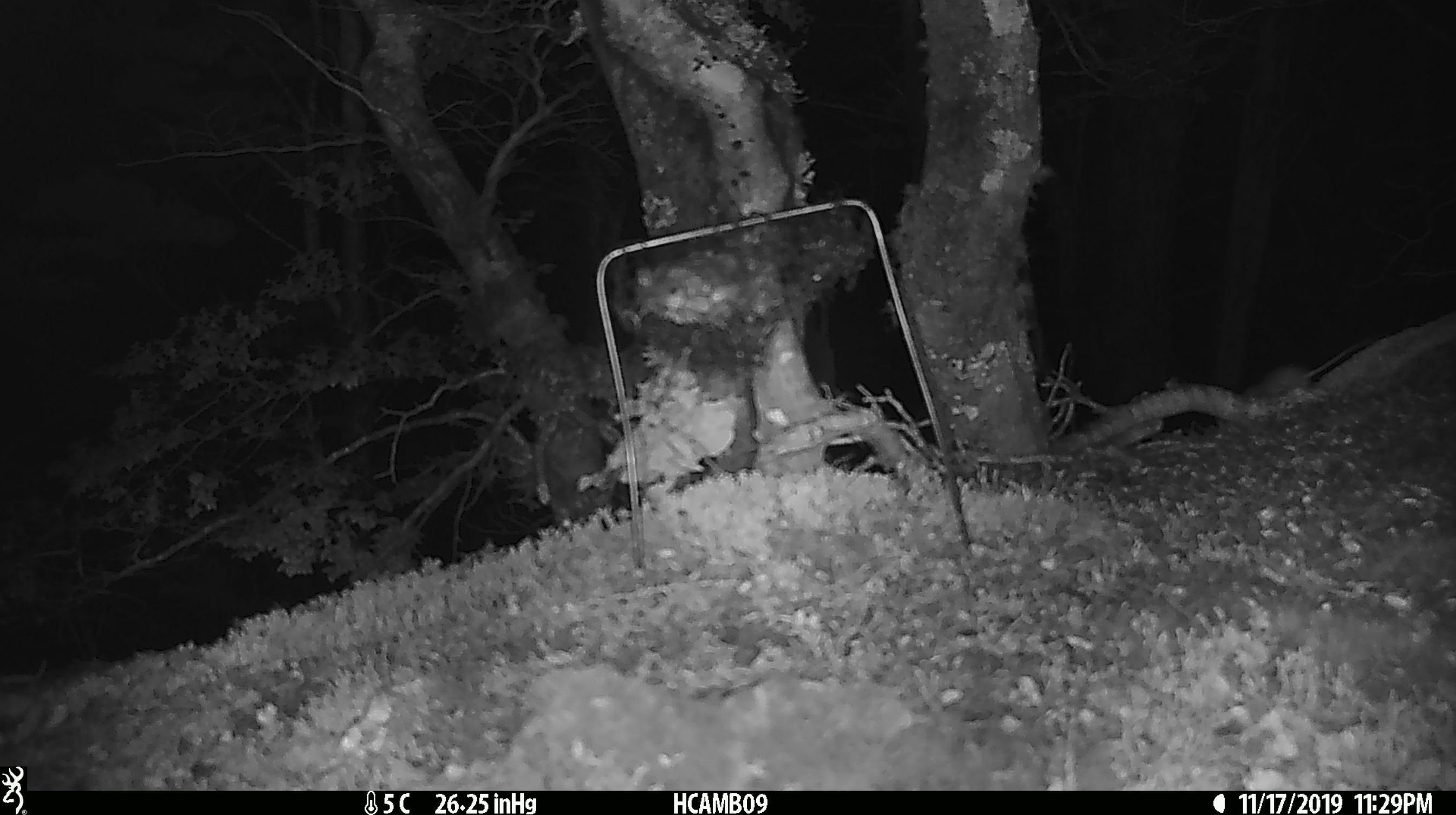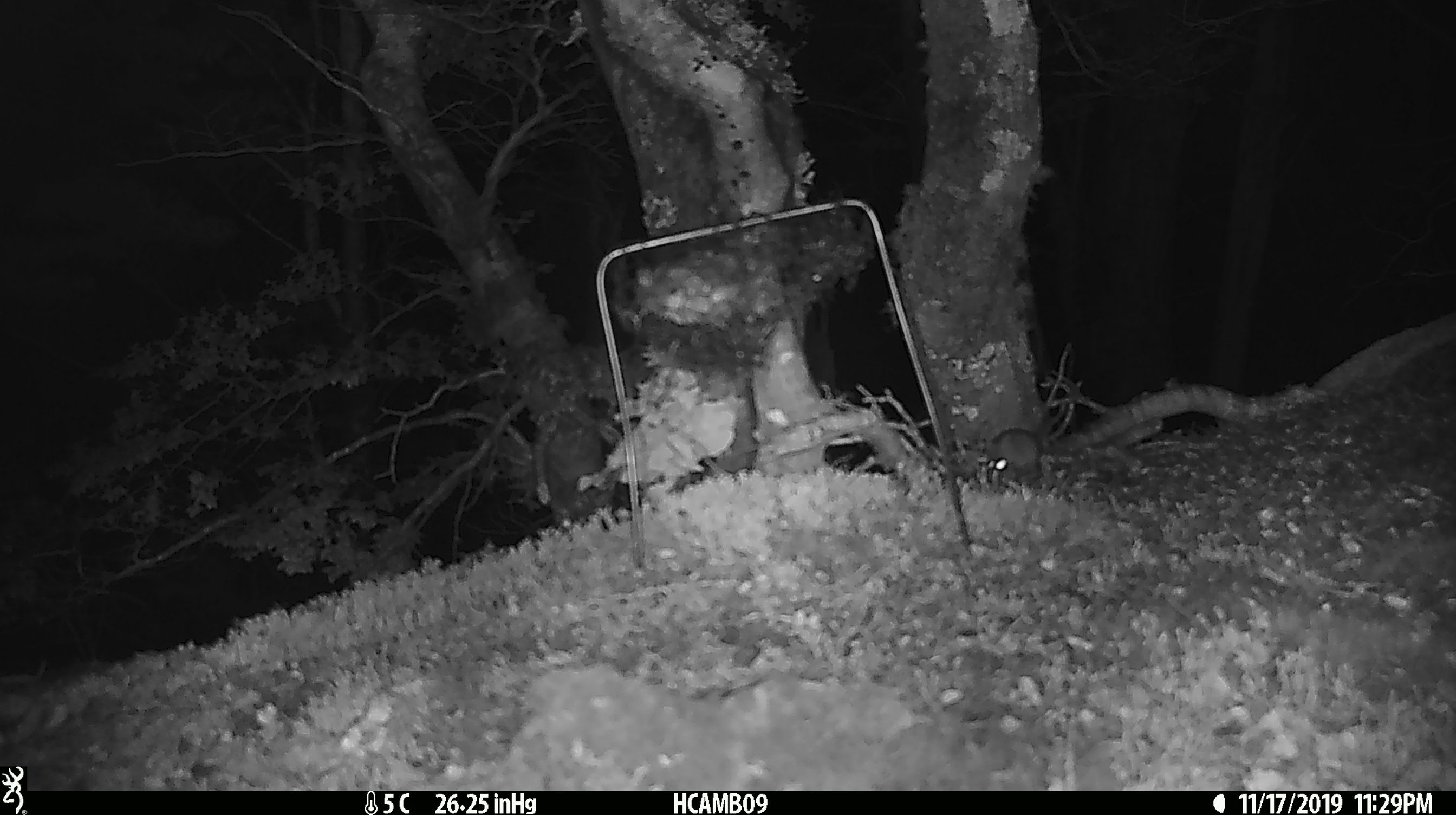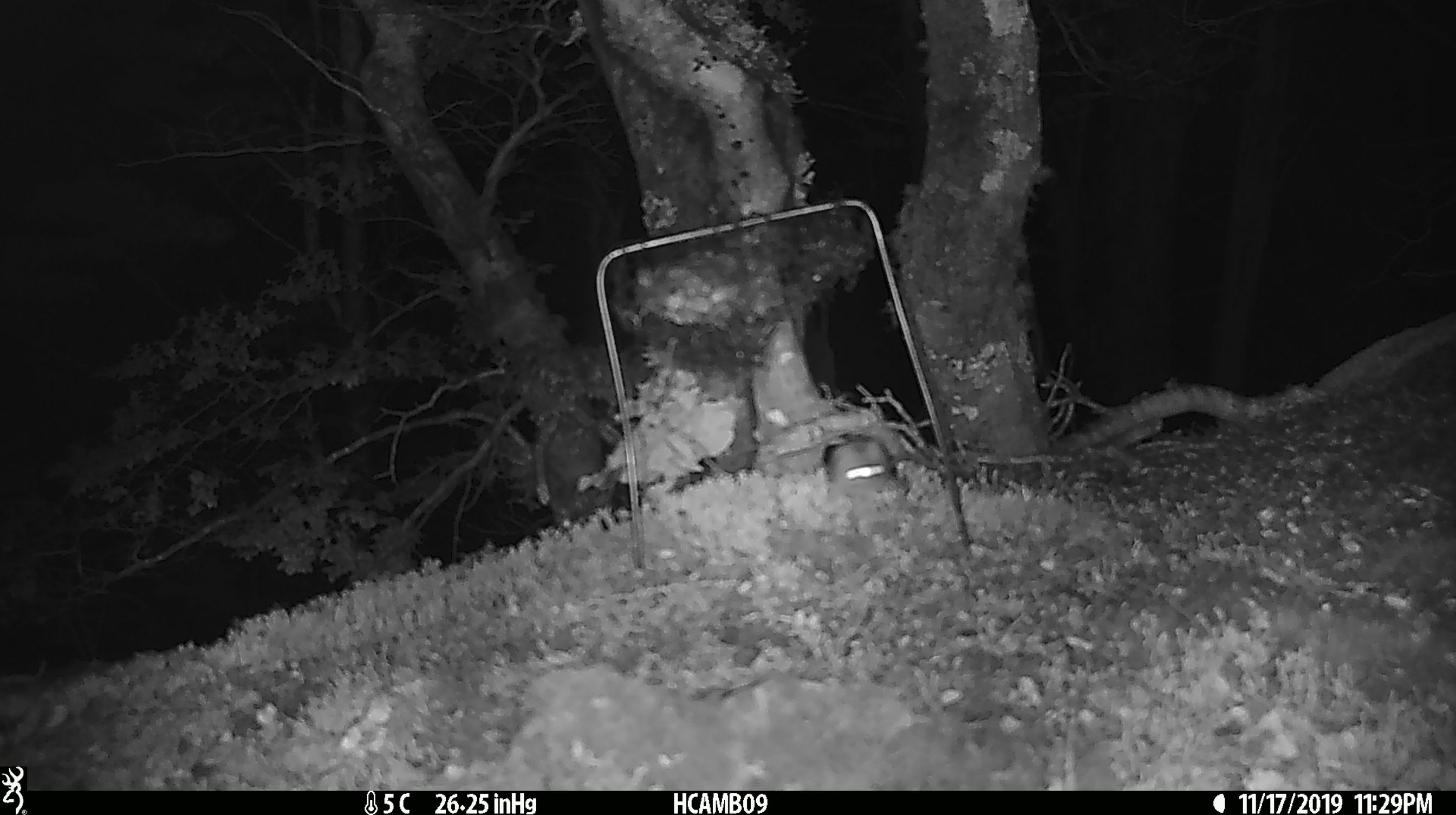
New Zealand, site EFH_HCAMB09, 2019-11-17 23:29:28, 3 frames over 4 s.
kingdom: Animalia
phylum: Chordata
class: Mammalia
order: Rodentia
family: Muridae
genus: Mus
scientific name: Mus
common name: mouse